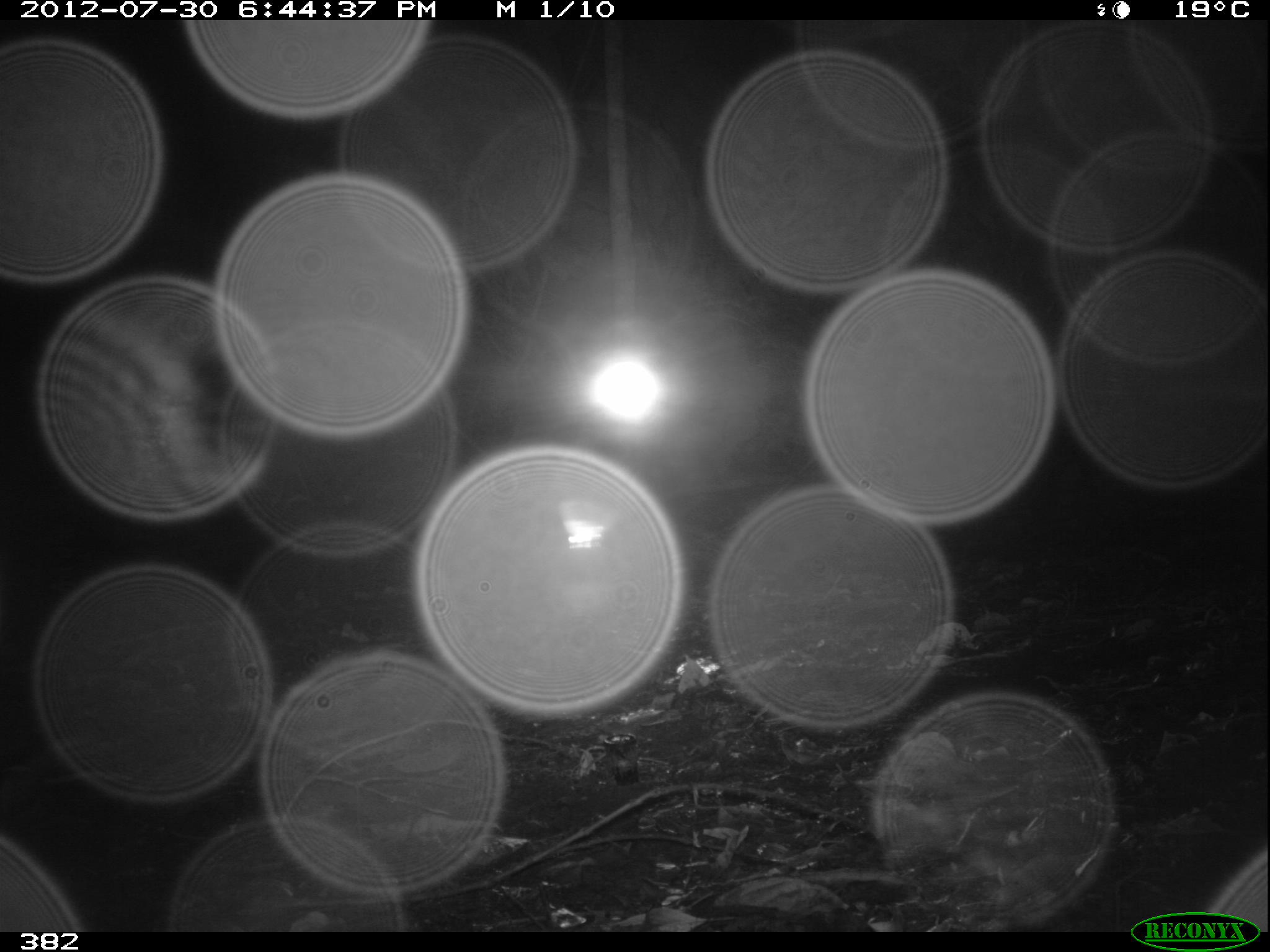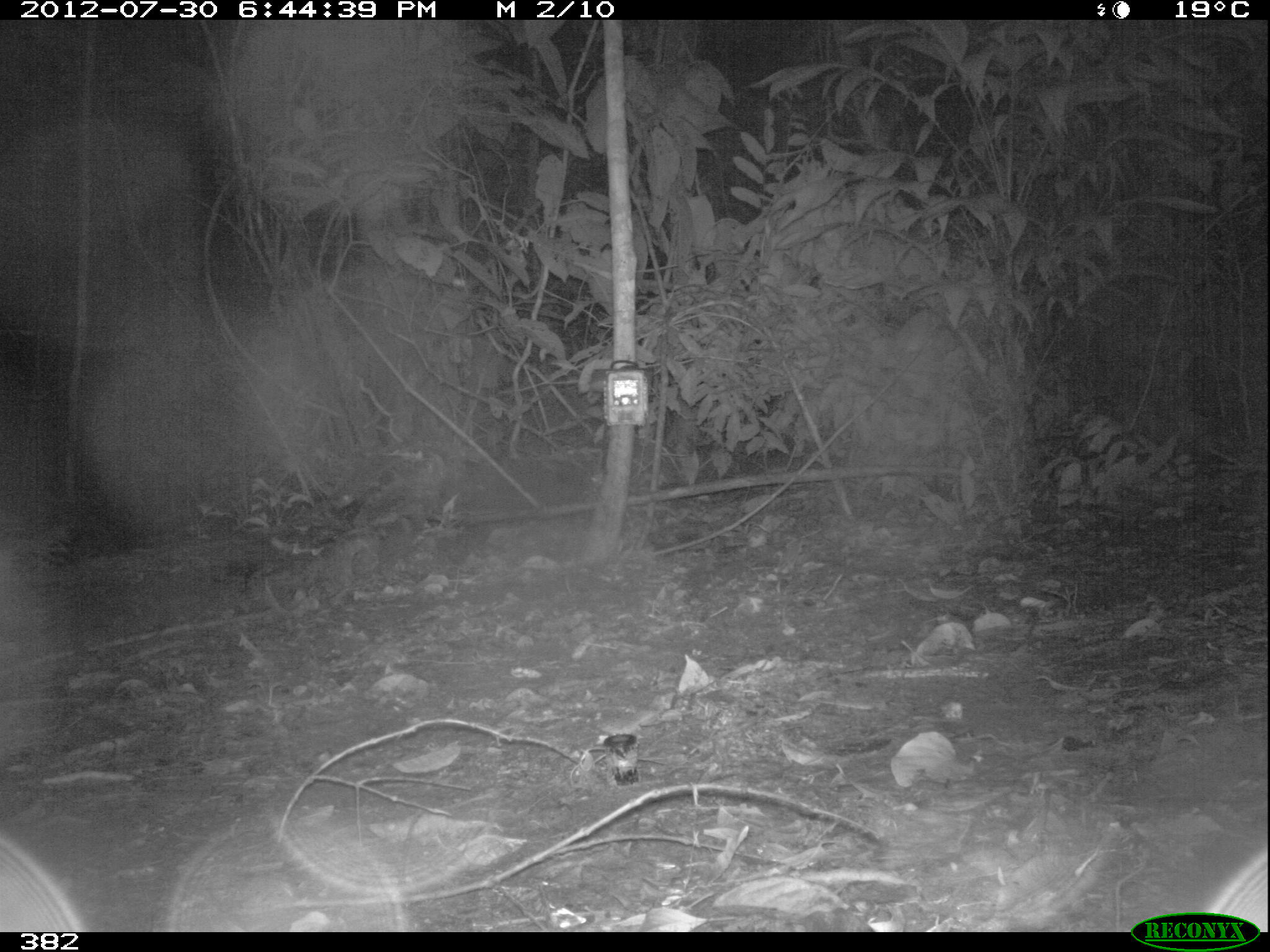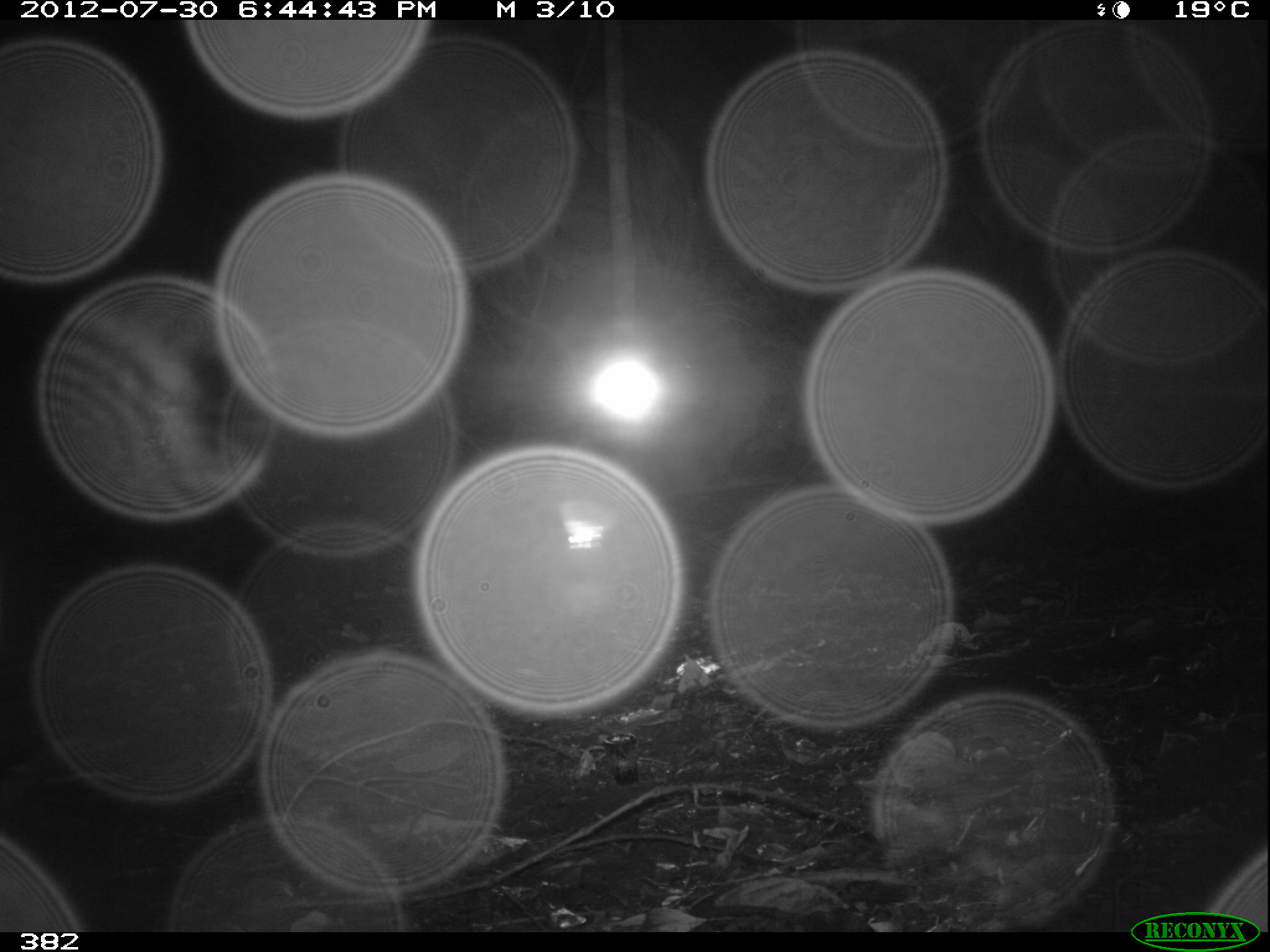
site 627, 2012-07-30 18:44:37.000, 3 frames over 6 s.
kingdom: Animalia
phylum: Chordata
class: Mammalia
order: Artiodactyla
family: Tayassuidae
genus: Tayassu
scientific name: Tayassu pecari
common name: white-lipped peccary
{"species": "Tayassu pecari (white-lipped peccary)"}